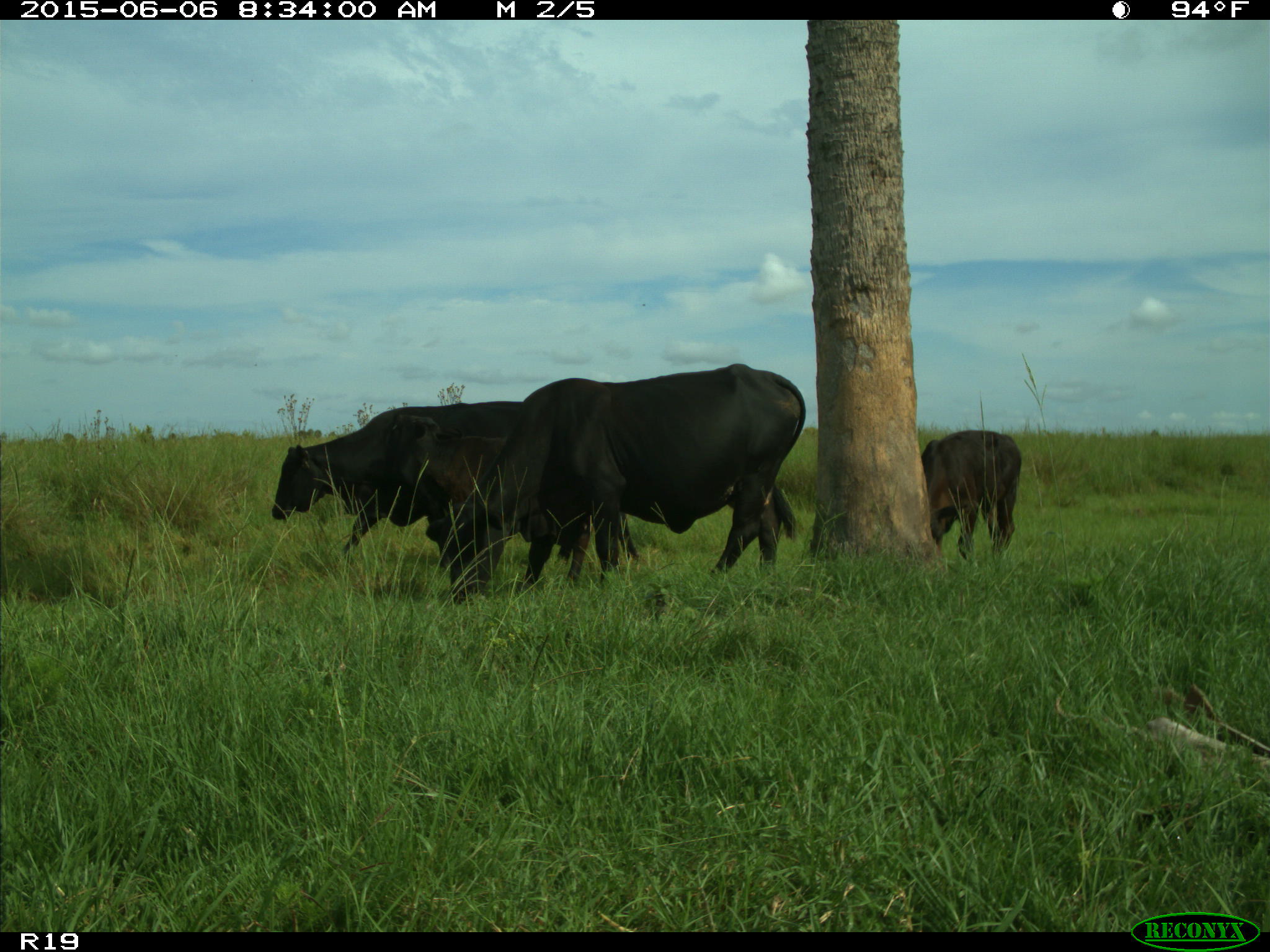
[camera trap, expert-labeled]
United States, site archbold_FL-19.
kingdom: Animalia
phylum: Chordata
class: Mammalia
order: Artiodactyla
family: Bovidae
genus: Bos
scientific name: Bos taurus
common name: domestic cow